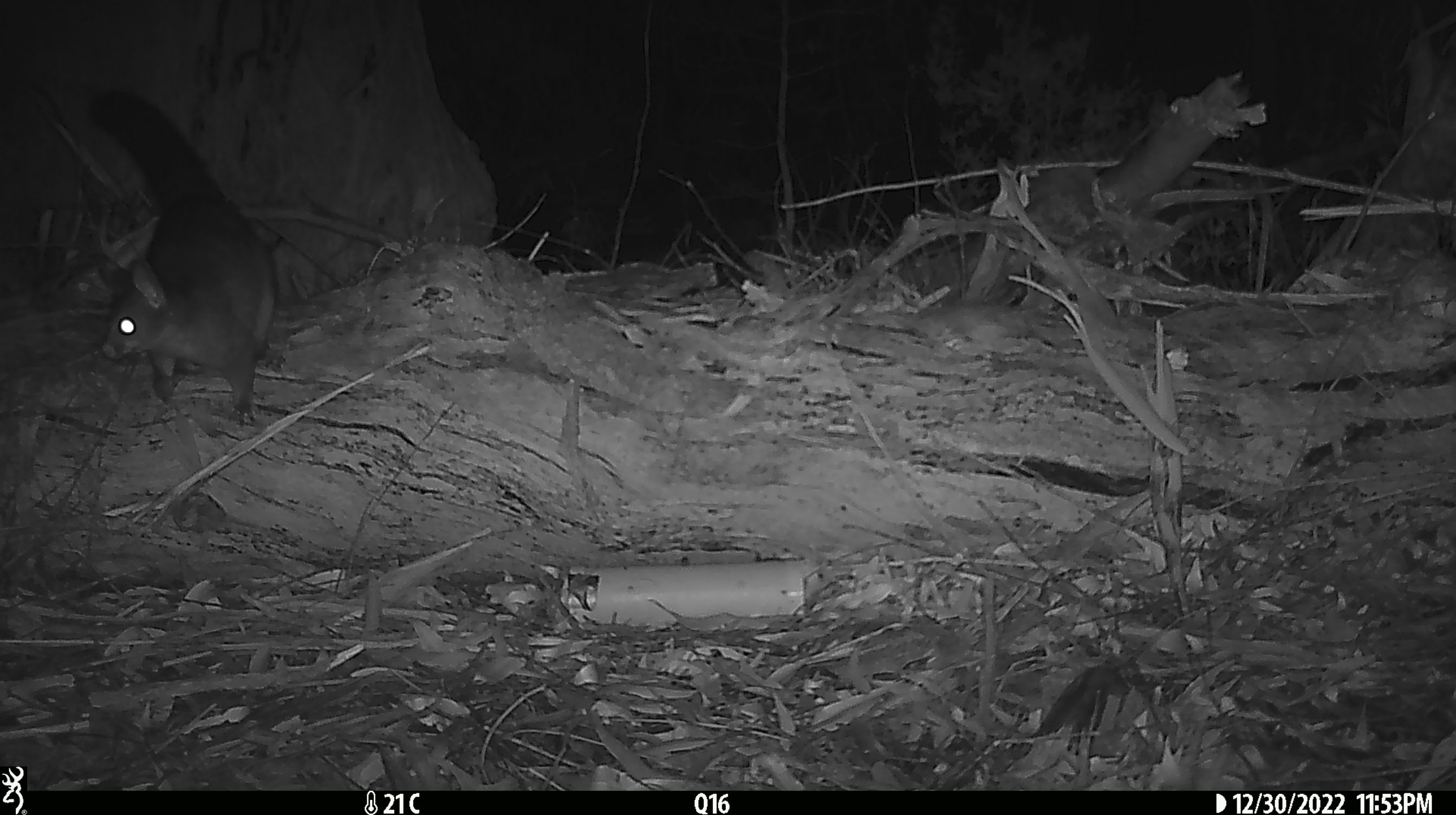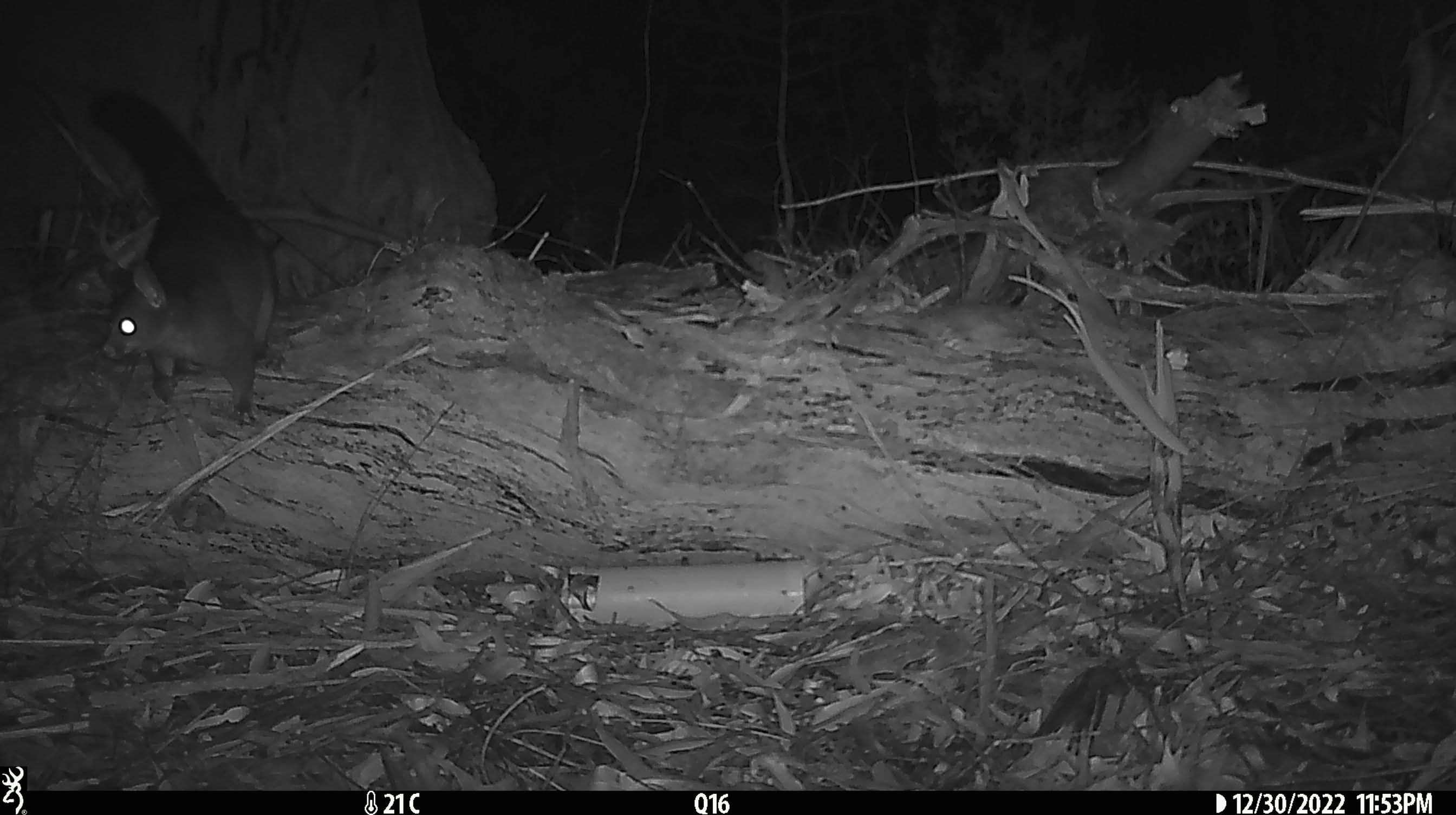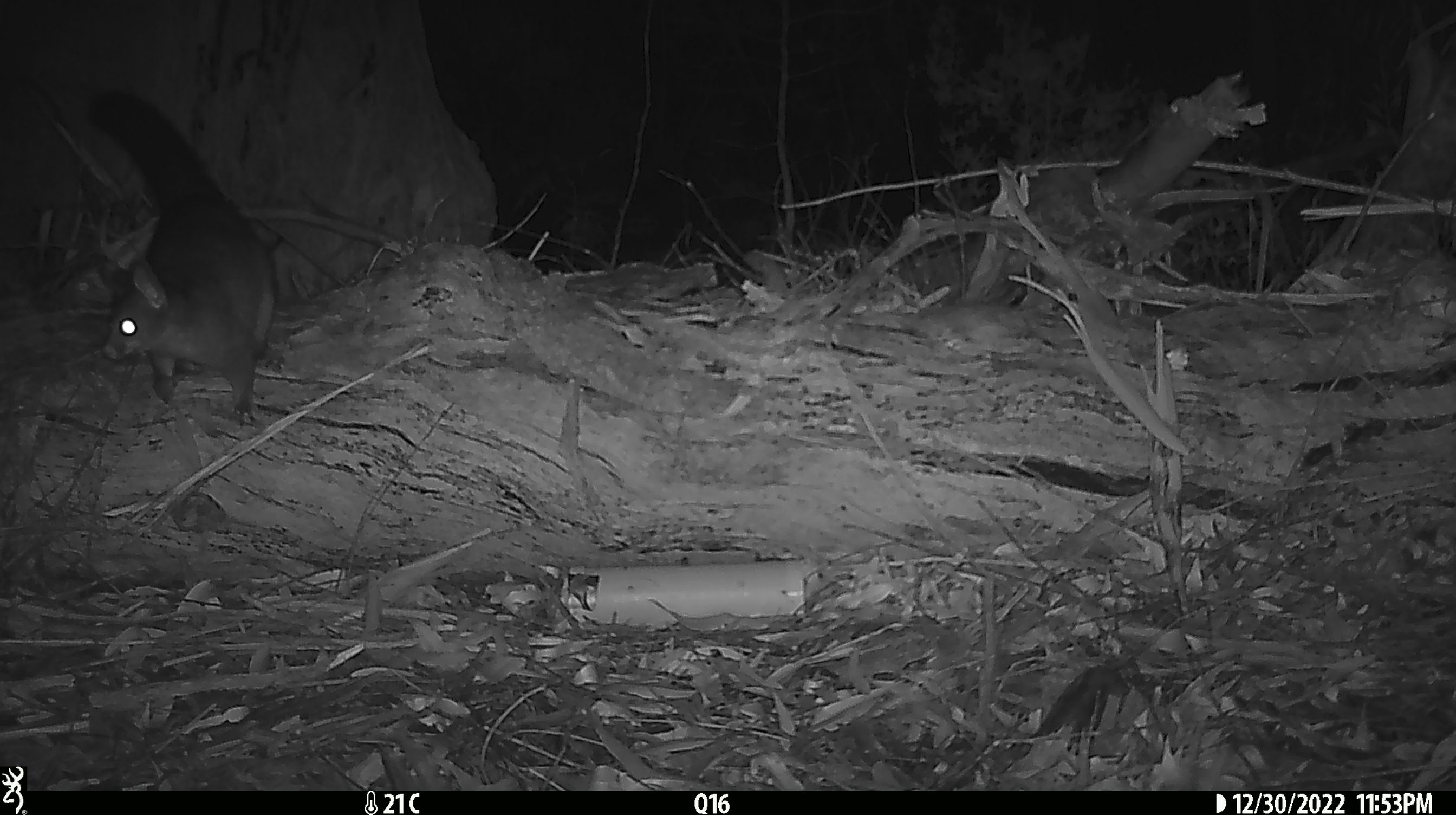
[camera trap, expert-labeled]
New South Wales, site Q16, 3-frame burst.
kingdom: Animalia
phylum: Chordata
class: Mammalia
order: Diprotodontia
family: Phalangeridae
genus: Trichosurus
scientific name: Trichosurus vulpecula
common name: common brushtail possum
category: possum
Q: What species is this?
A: Possum (common brushtail possum) (Trichosurus vulpecula).